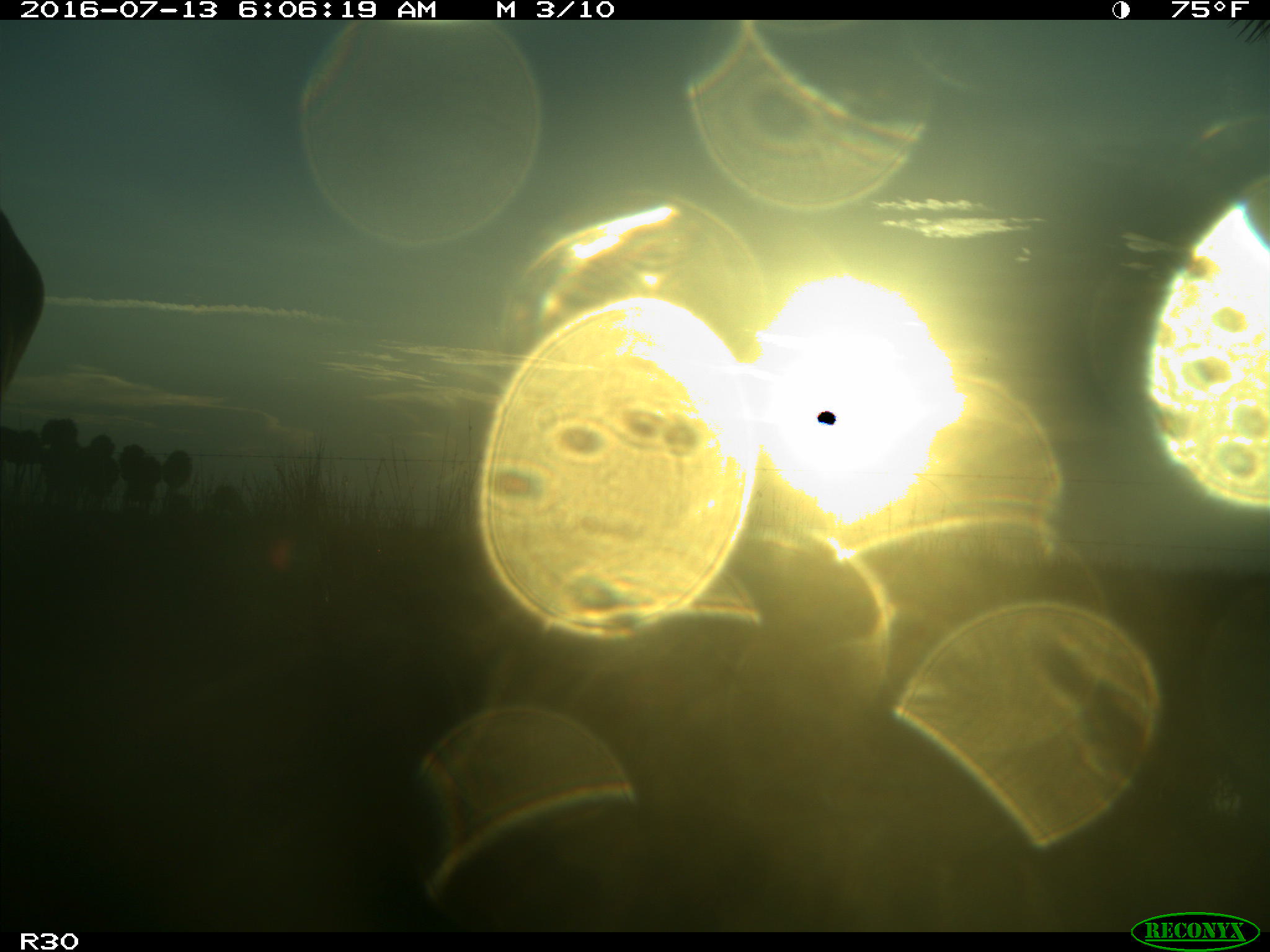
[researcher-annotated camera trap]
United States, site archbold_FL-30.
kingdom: Animalia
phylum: Chordata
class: Mammalia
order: Artiodactyla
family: Bovidae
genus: Bos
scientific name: Bos taurus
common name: domestic cow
Bos taurus (domestic cow).